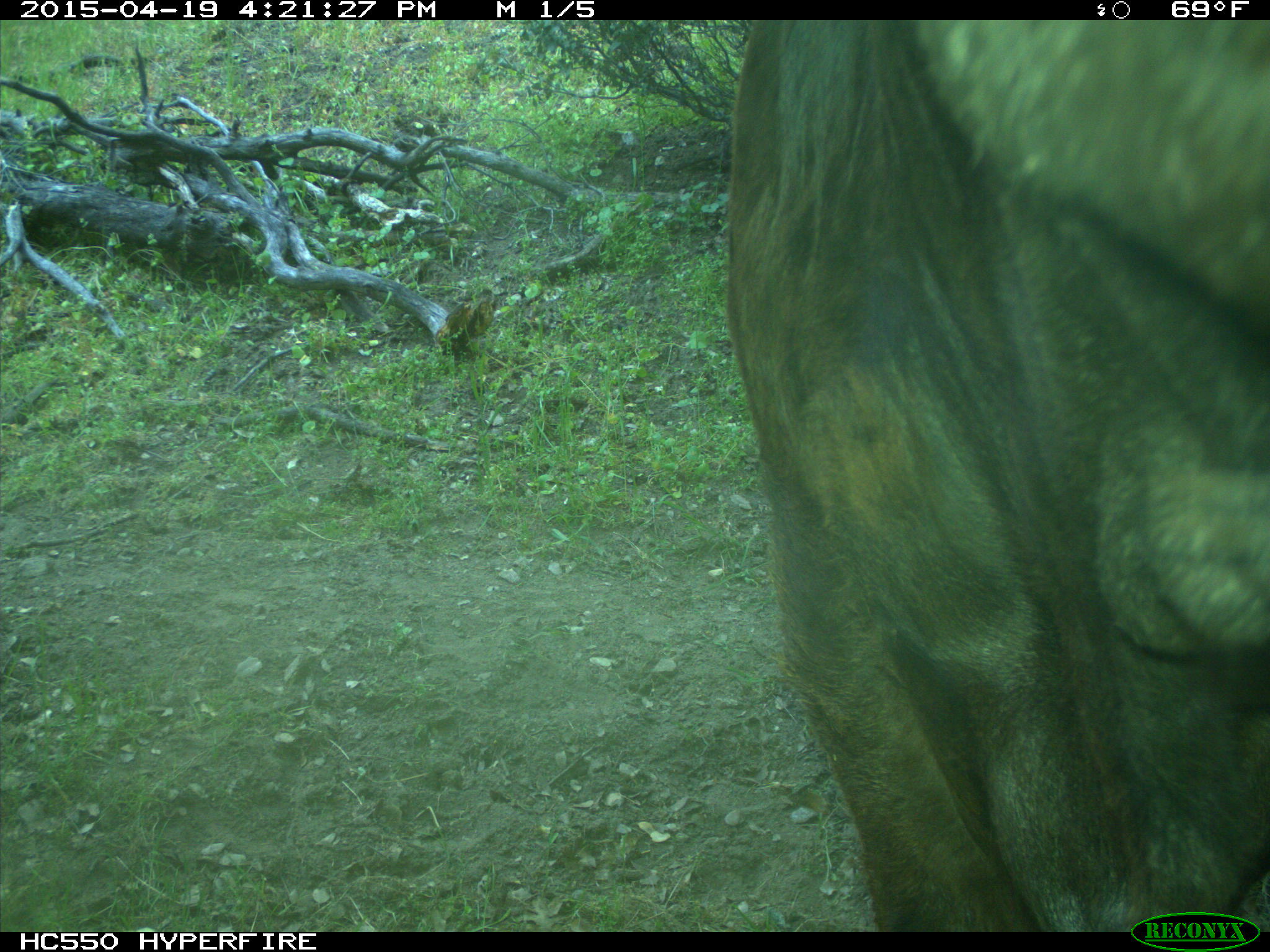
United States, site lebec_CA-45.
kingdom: Animalia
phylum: Chordata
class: Mammalia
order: Artiodactyla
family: Bovidae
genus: Bos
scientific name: Bos taurus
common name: domestic cow